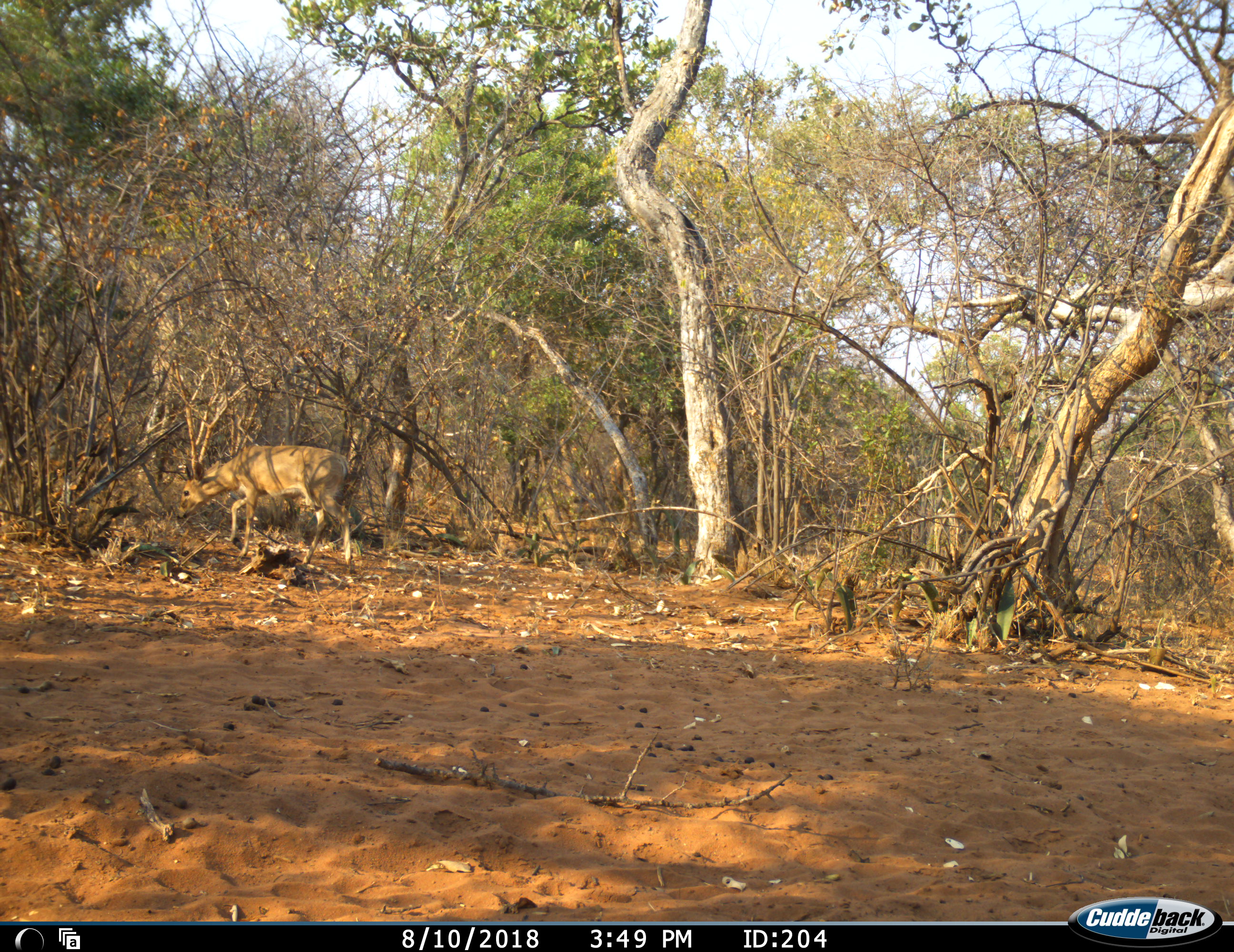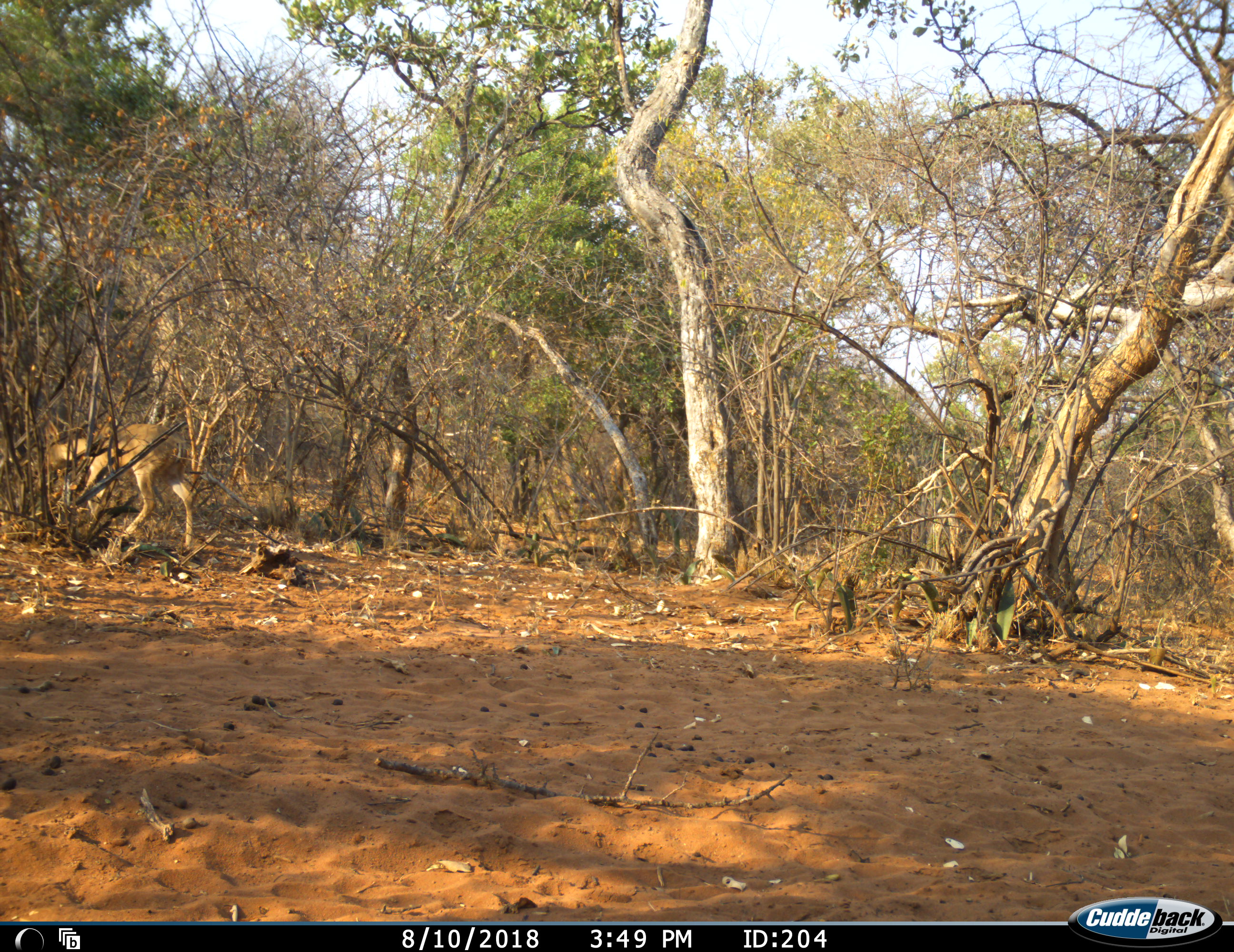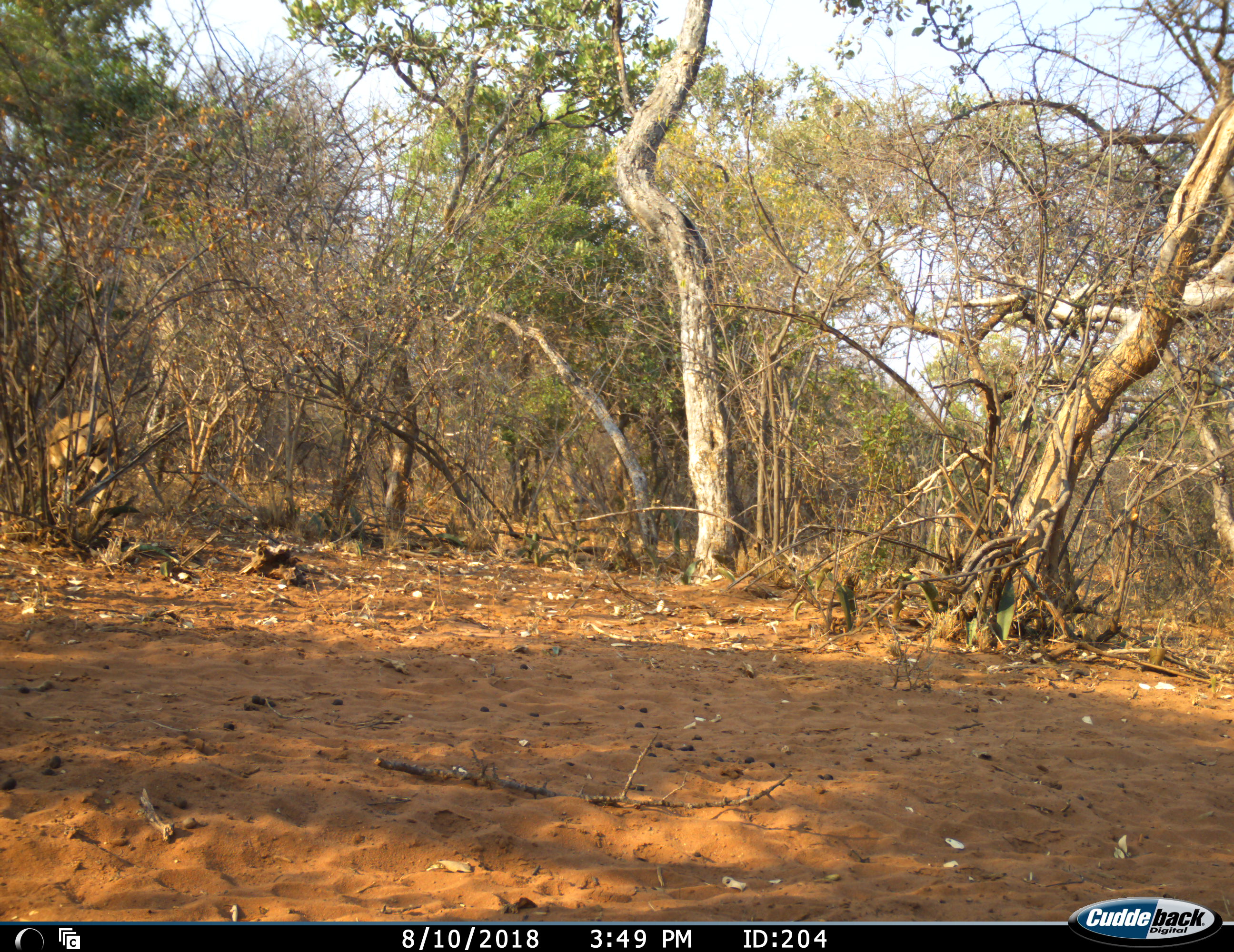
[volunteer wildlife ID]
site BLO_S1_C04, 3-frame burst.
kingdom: Animalia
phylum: Chordata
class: Mammalia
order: Artiodactyla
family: Bovidae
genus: Sylvicapra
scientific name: Sylvicapra grimmia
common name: common duiker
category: duikercommongrey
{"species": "duikercommongrey (common duiker) (Sylvicapra grimmia)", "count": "1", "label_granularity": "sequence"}